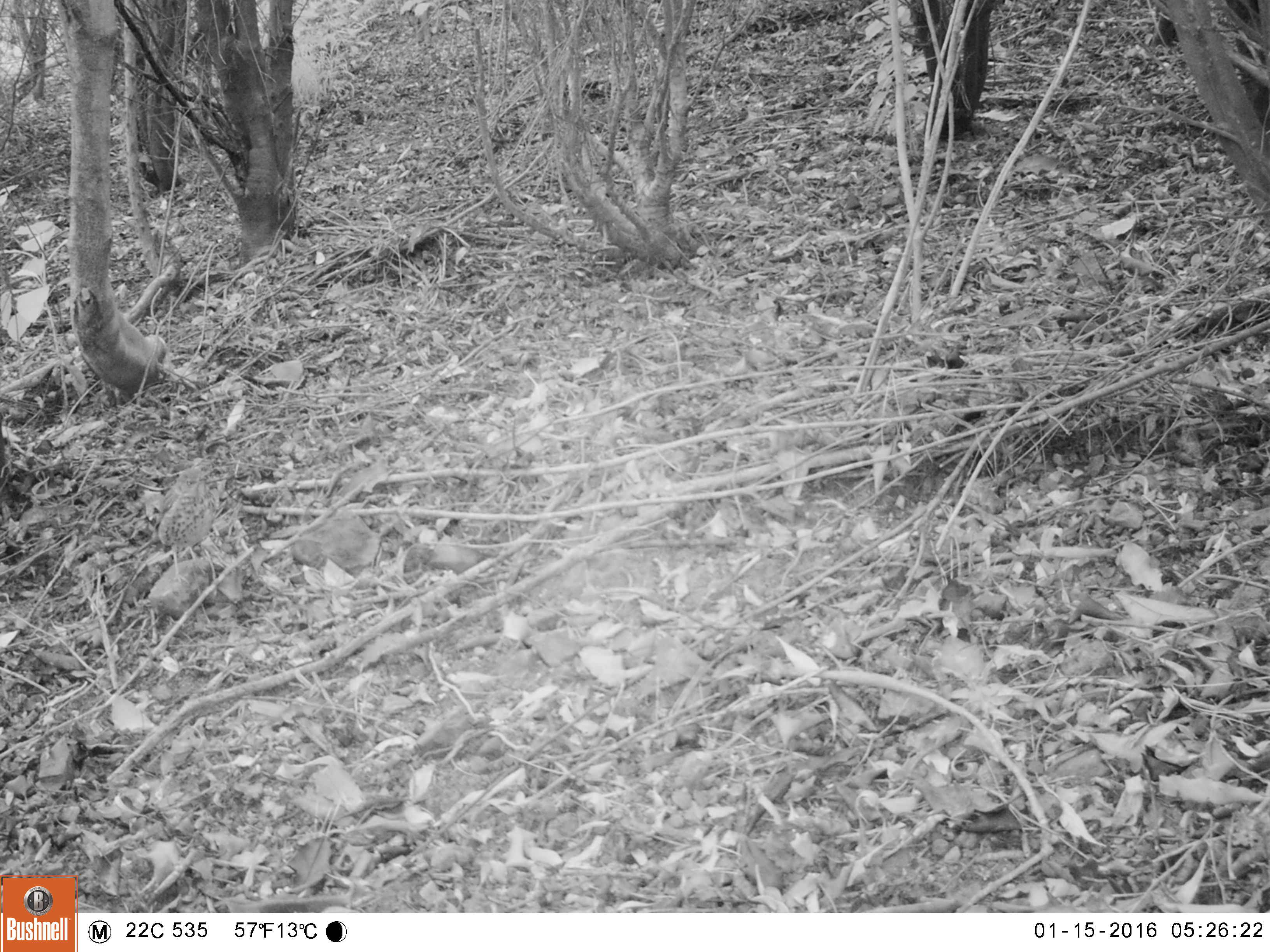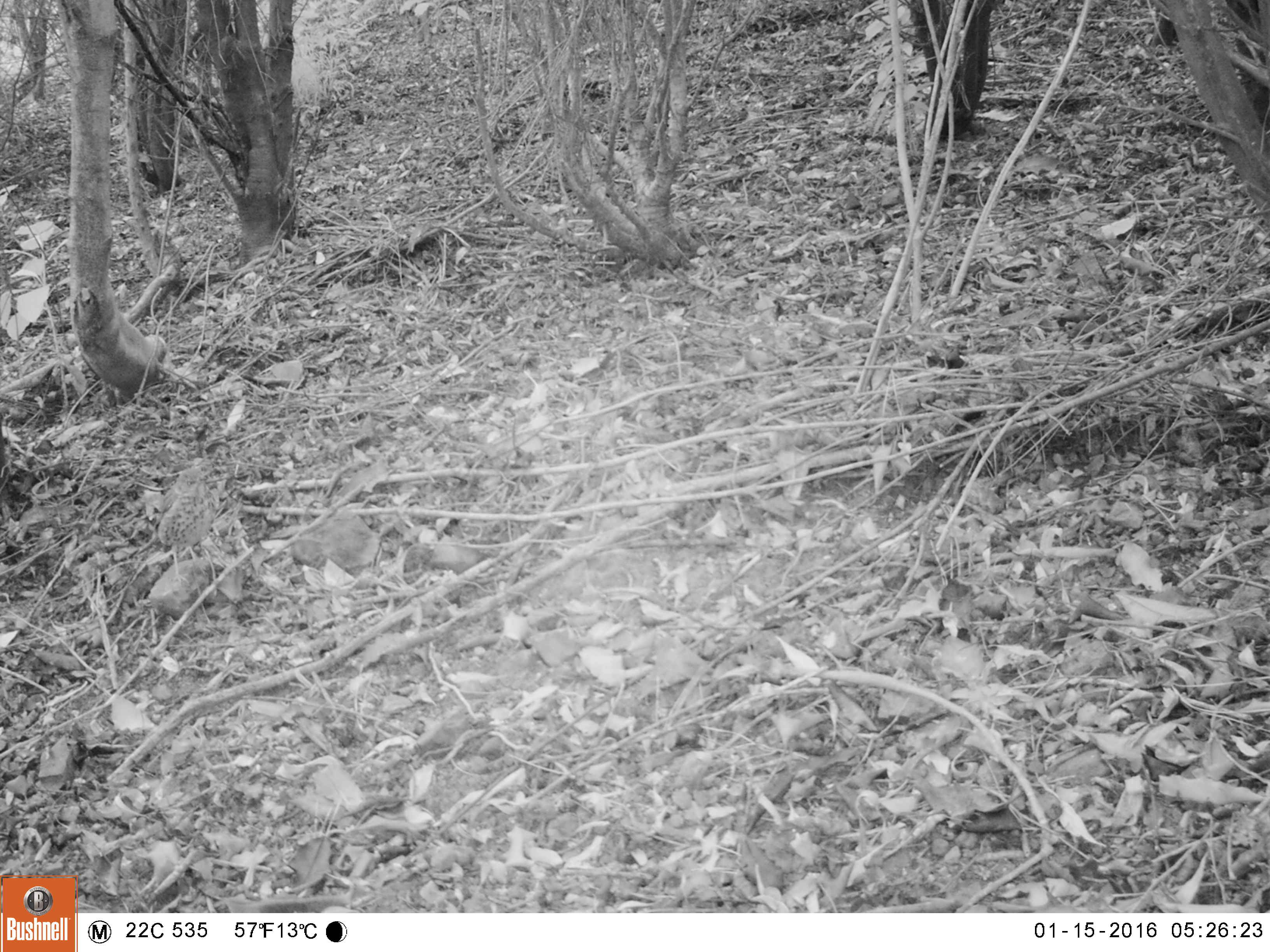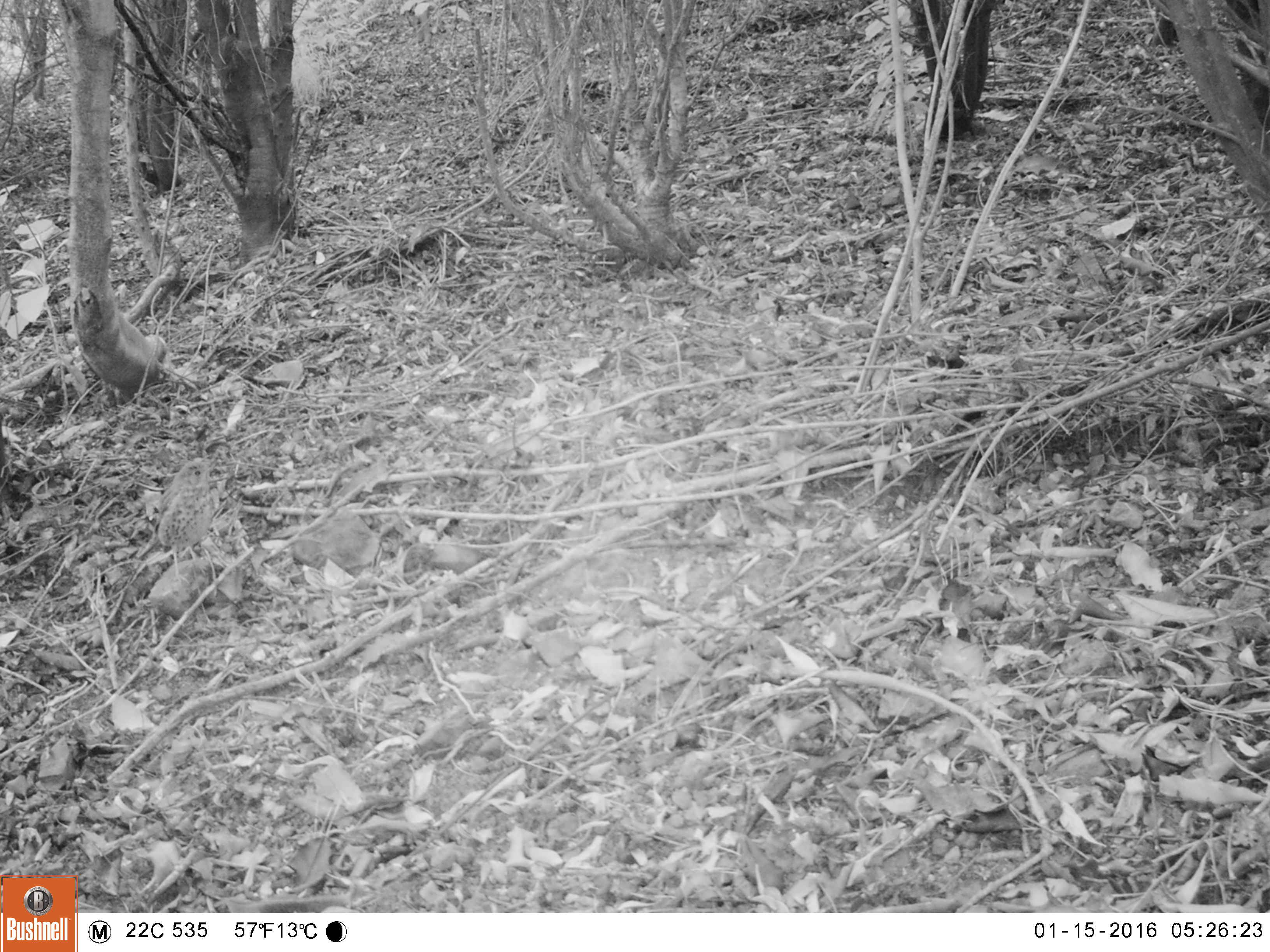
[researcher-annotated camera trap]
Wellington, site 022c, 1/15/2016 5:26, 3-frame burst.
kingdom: Animalia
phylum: Chordata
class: Aves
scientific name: Aves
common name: bird